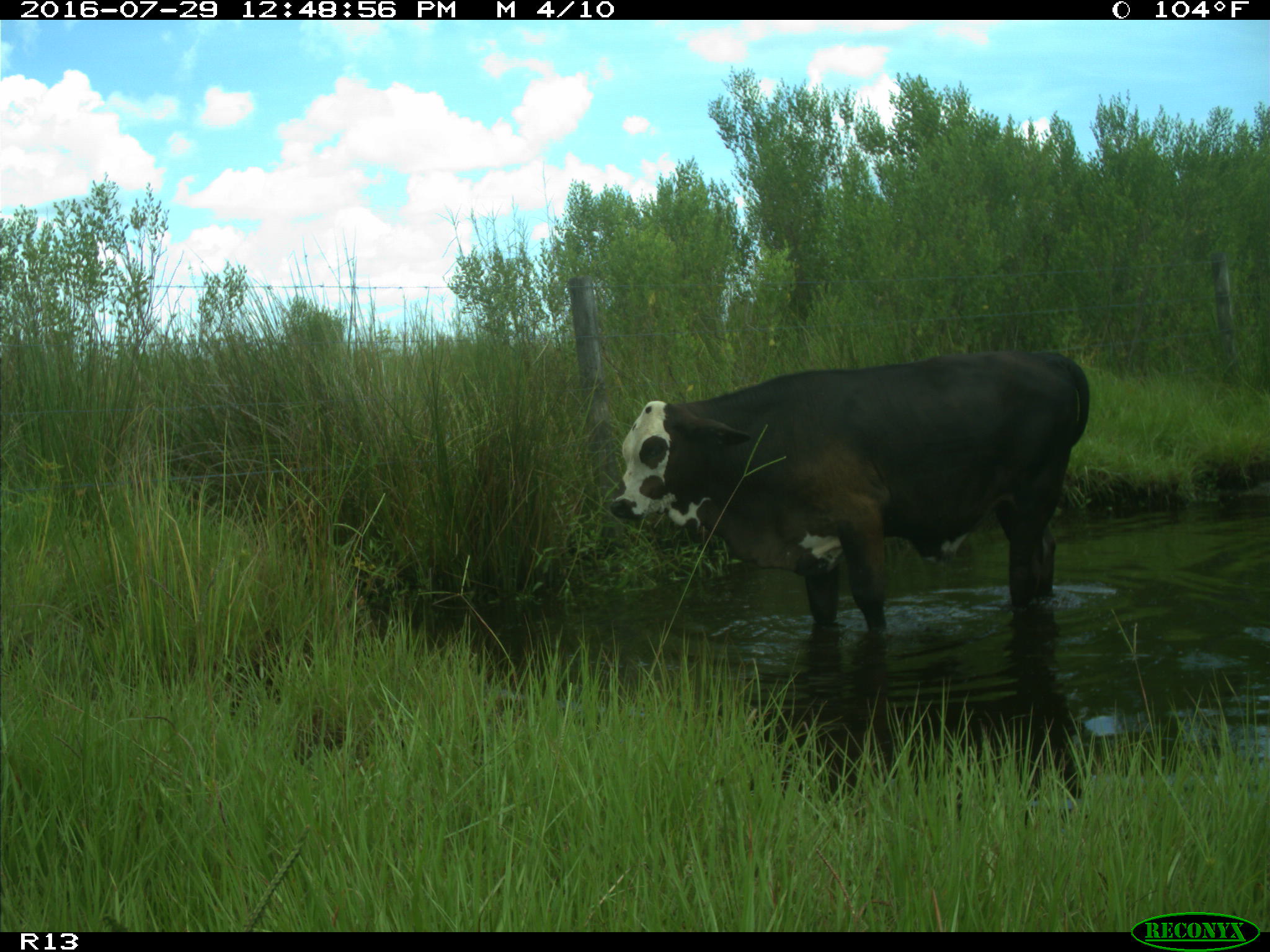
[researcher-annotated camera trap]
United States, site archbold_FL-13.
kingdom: Animalia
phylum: Chordata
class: Mammalia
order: Artiodactyla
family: Bovidae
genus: Bos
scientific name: Bos taurus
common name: domestic cow